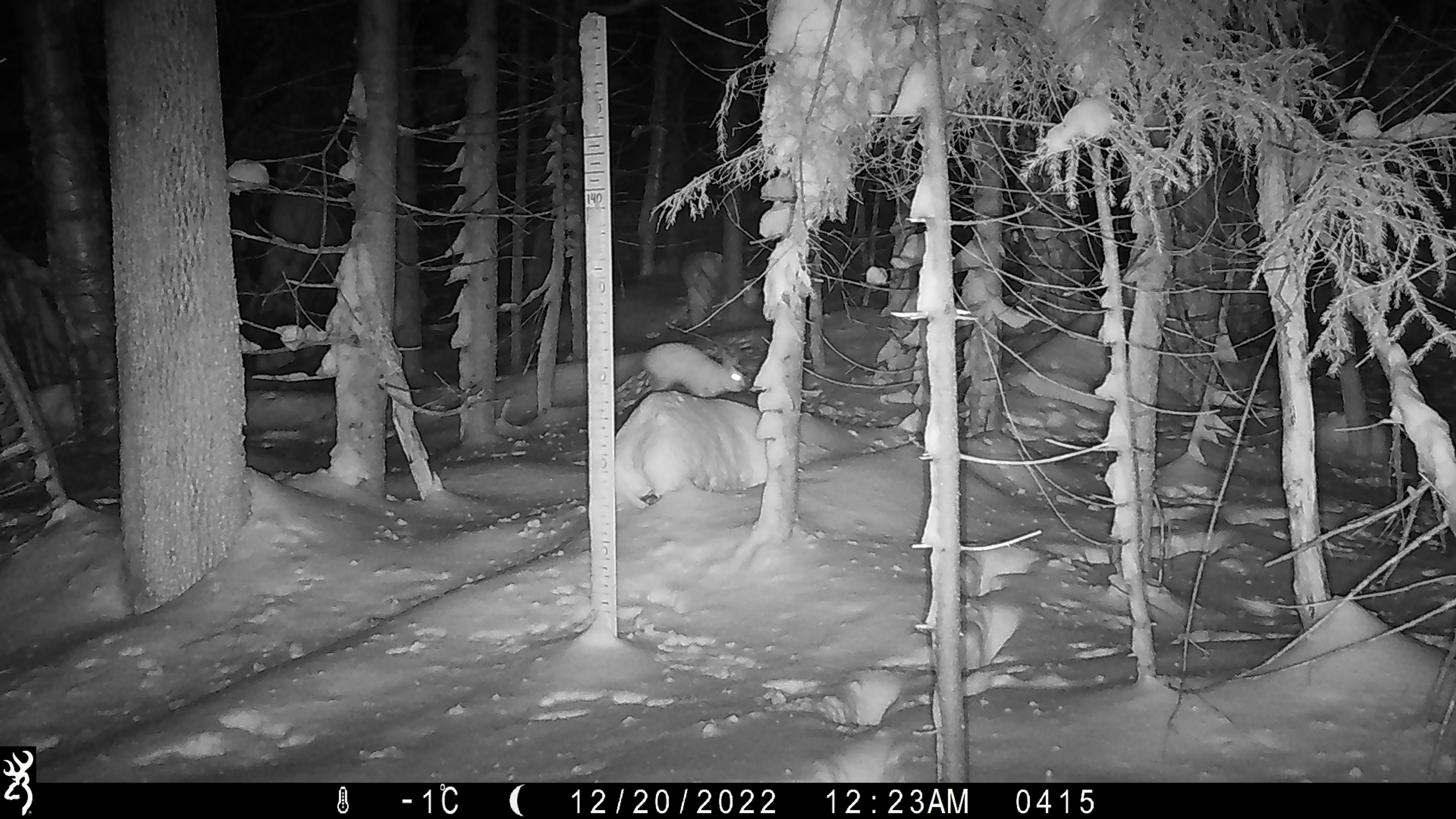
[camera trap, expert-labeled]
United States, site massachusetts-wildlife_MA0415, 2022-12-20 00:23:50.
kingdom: Animalia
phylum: Chordata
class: Mammalia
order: Lagomorpha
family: Leporidae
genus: Lepus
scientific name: Lepus americanus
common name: snowshoe hare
Snowshoe hare (Lepus americanus).